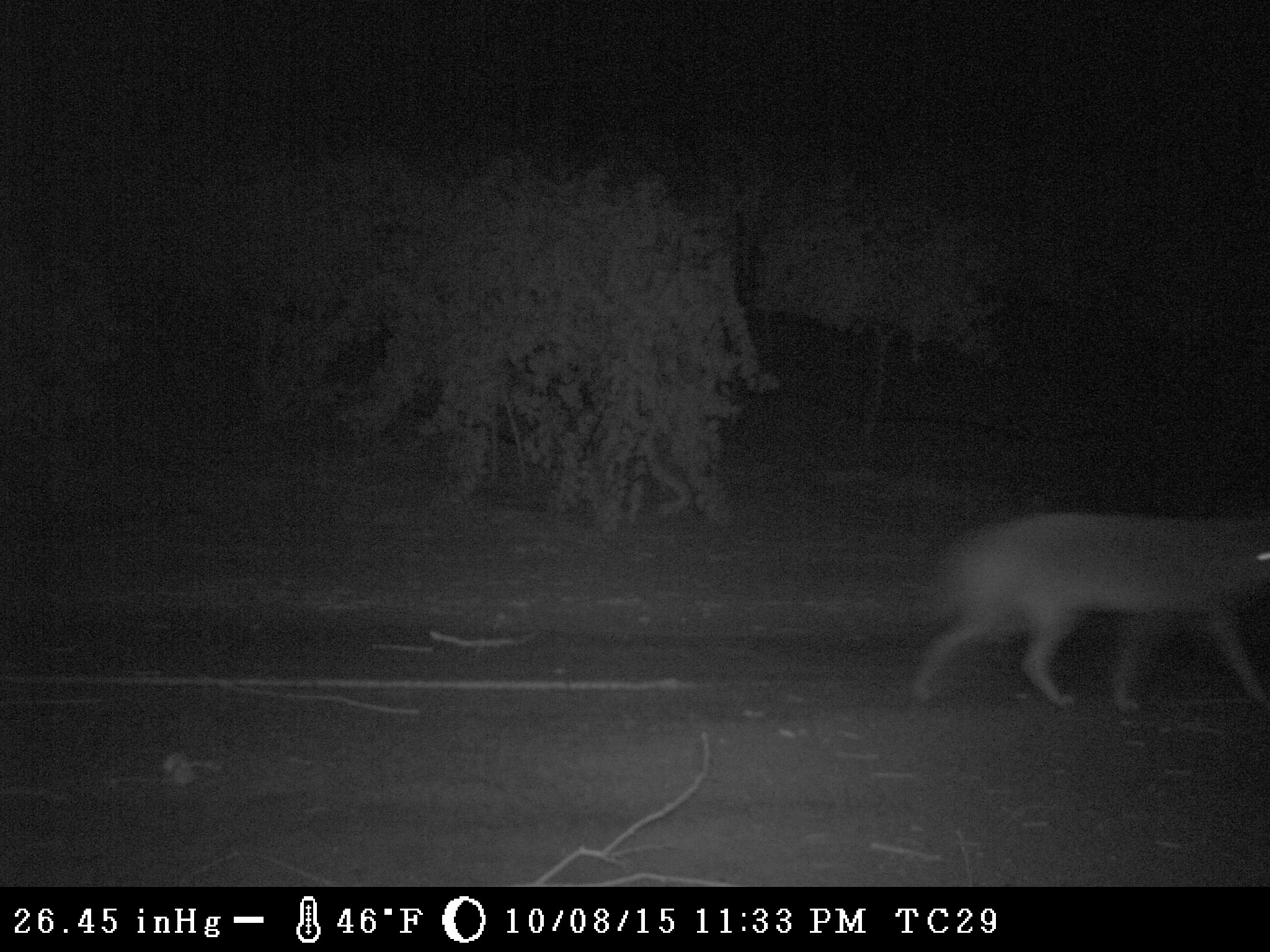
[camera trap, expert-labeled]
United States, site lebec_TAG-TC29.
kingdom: Animalia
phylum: Chordata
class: Mammalia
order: Carnivora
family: Canidae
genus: Canis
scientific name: Canis latrans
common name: coyote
Canis latrans (coyote).